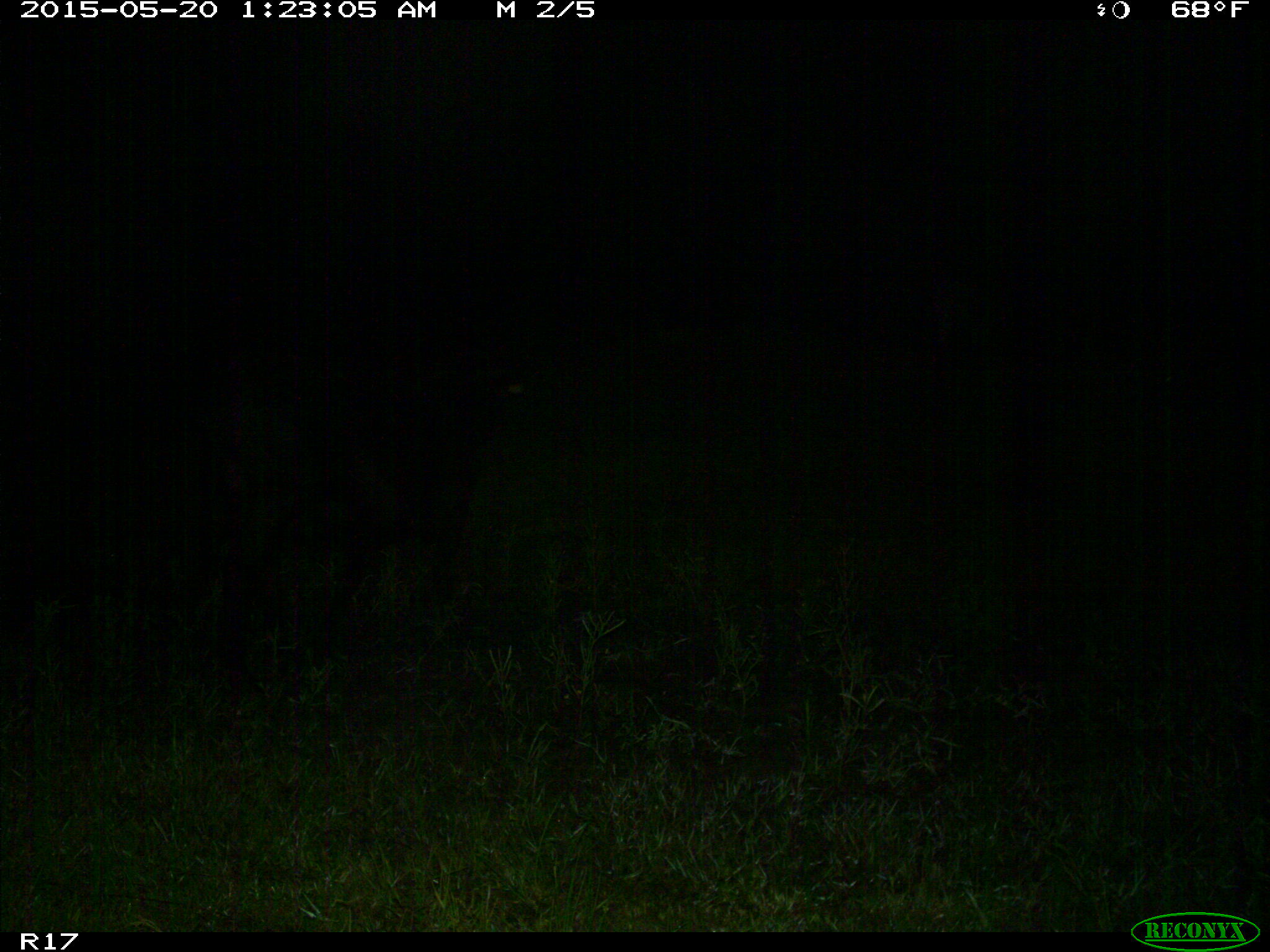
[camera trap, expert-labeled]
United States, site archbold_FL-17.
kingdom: Animalia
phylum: Chordata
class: Mammalia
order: Artiodactyla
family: Bovidae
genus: Bos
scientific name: Bos taurus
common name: domestic cow